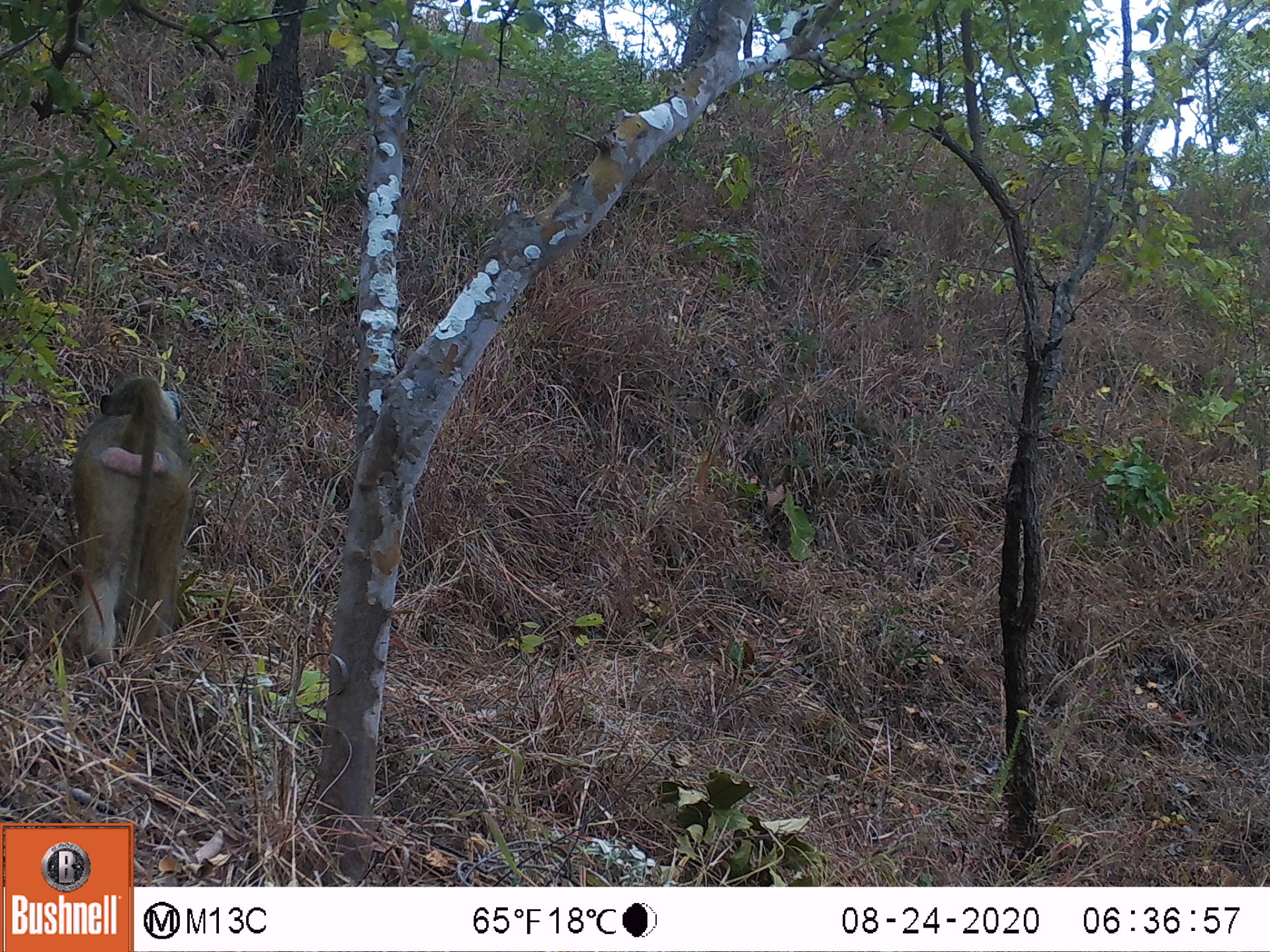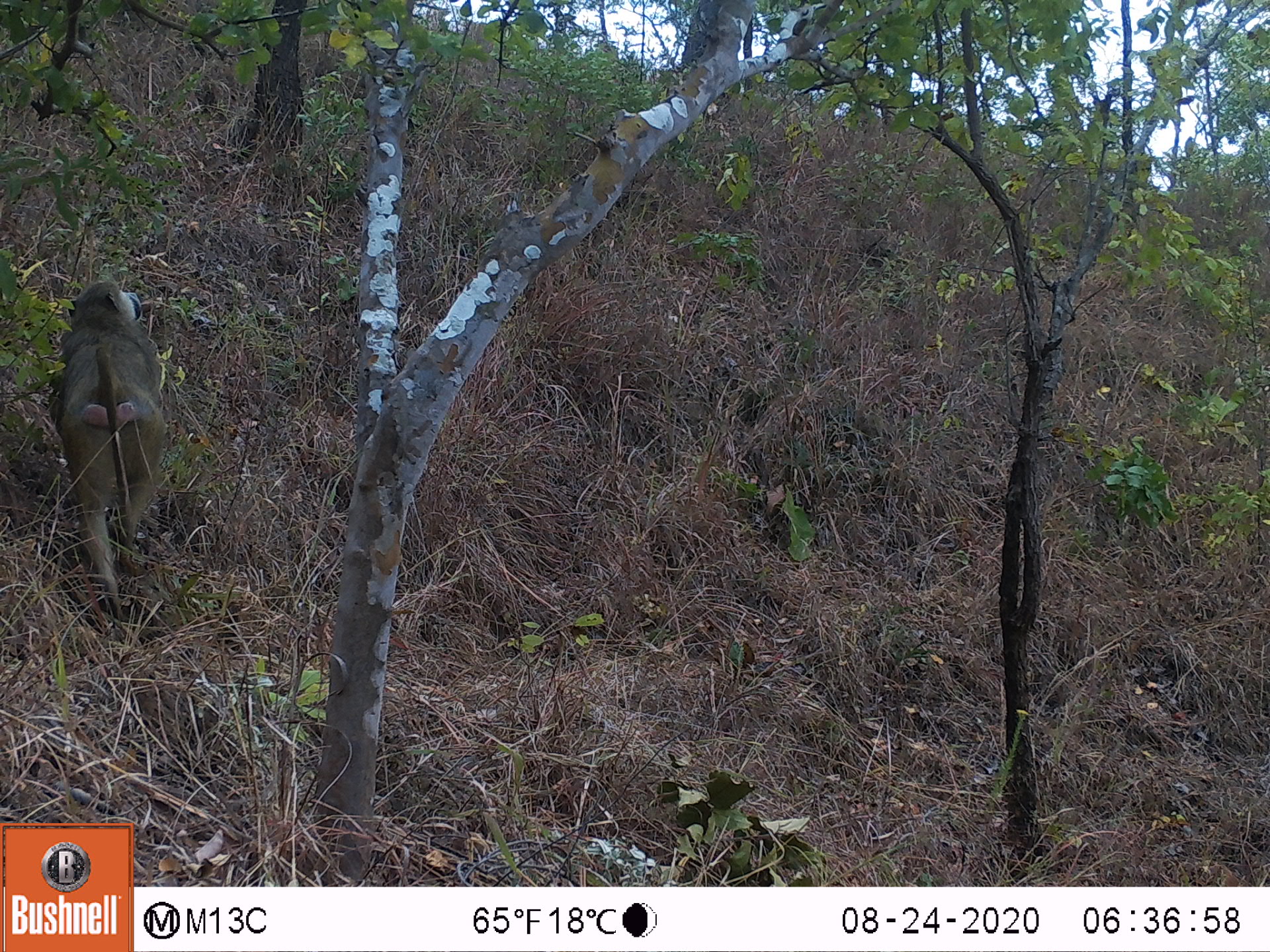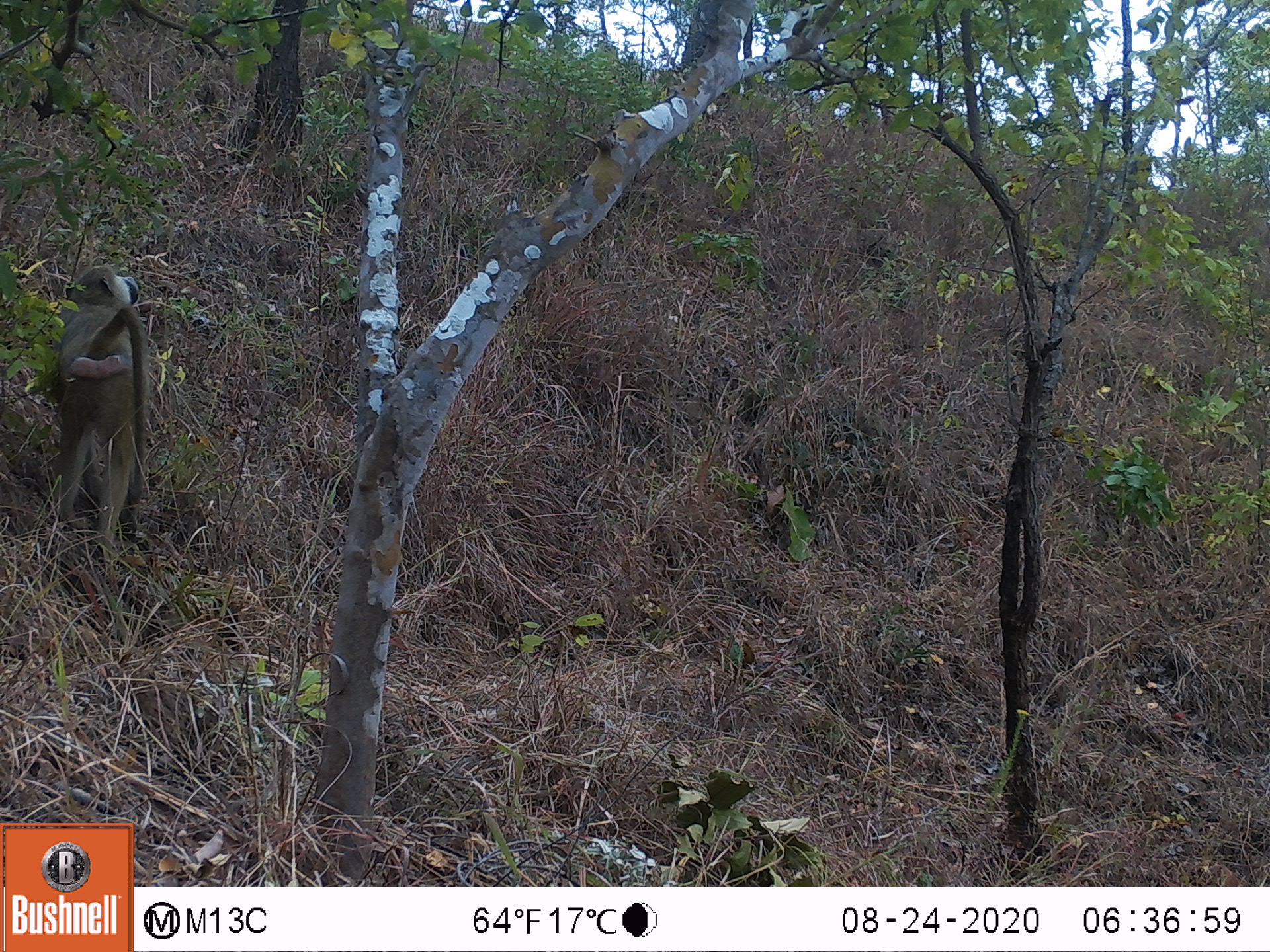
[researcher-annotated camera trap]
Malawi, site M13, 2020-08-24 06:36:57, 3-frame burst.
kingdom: Animalia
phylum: Chordata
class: Mammalia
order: Primates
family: Cercopithecidae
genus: Papio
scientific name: Papio cynocephalus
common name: yellow baboon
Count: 1.